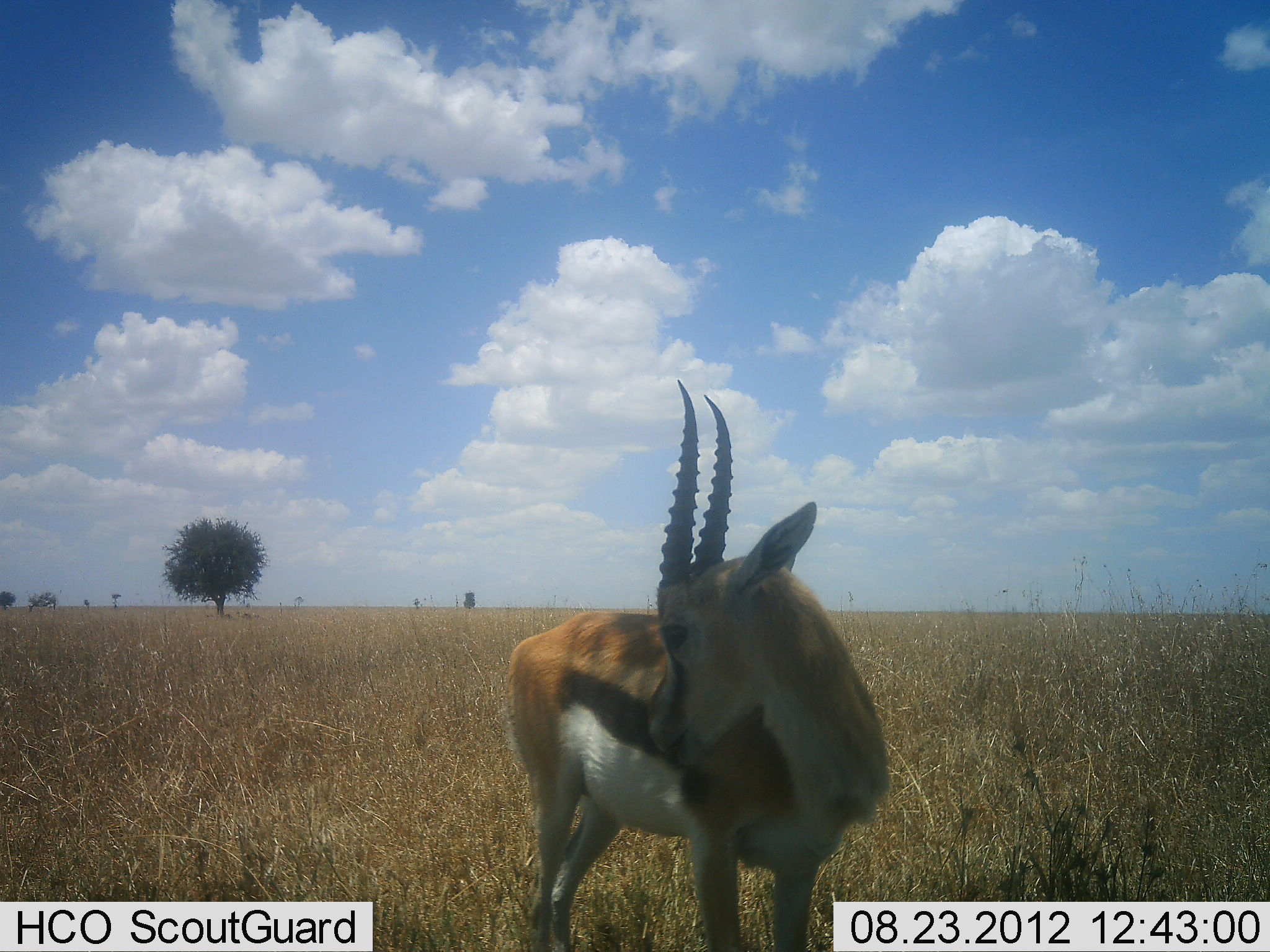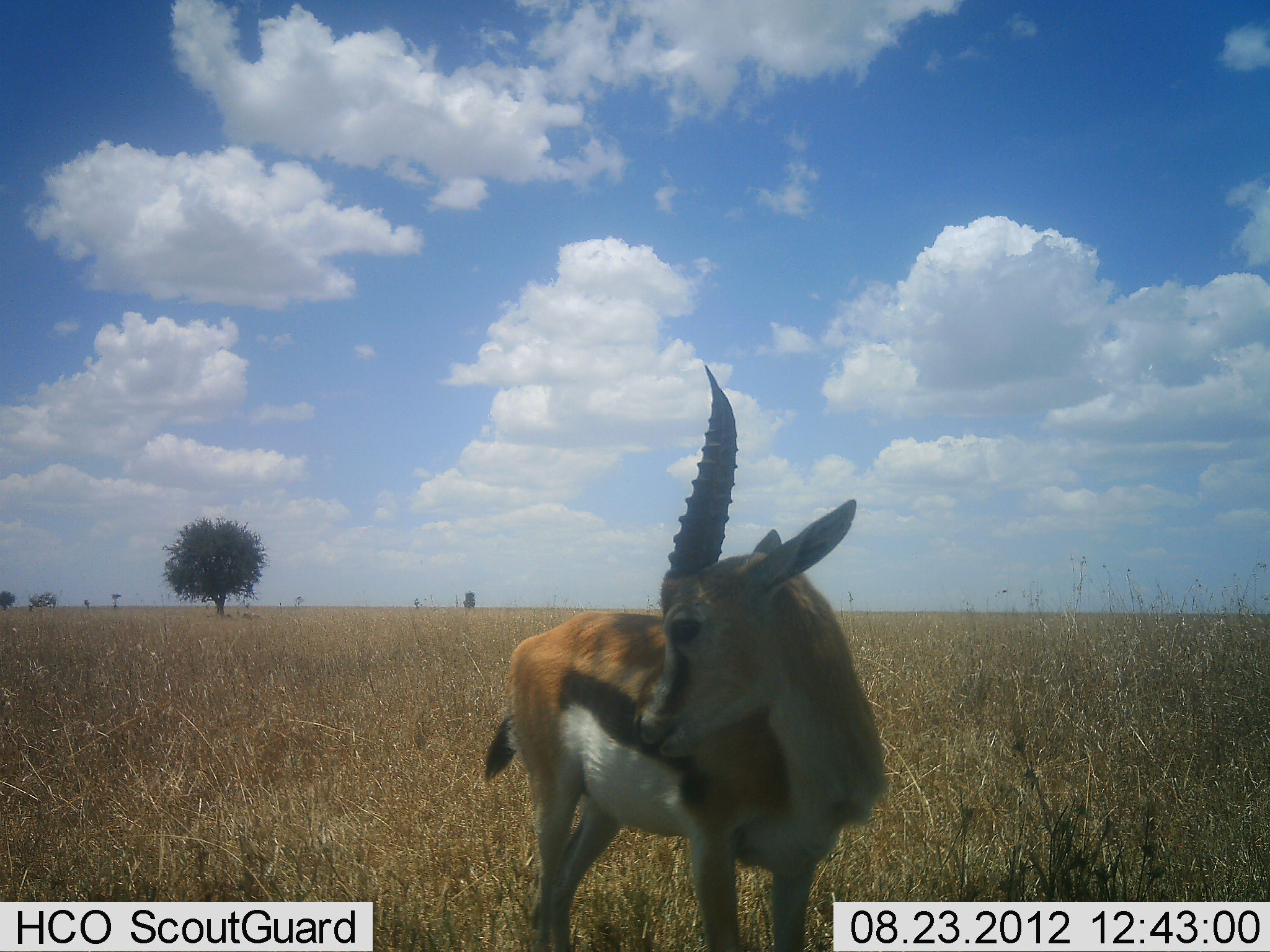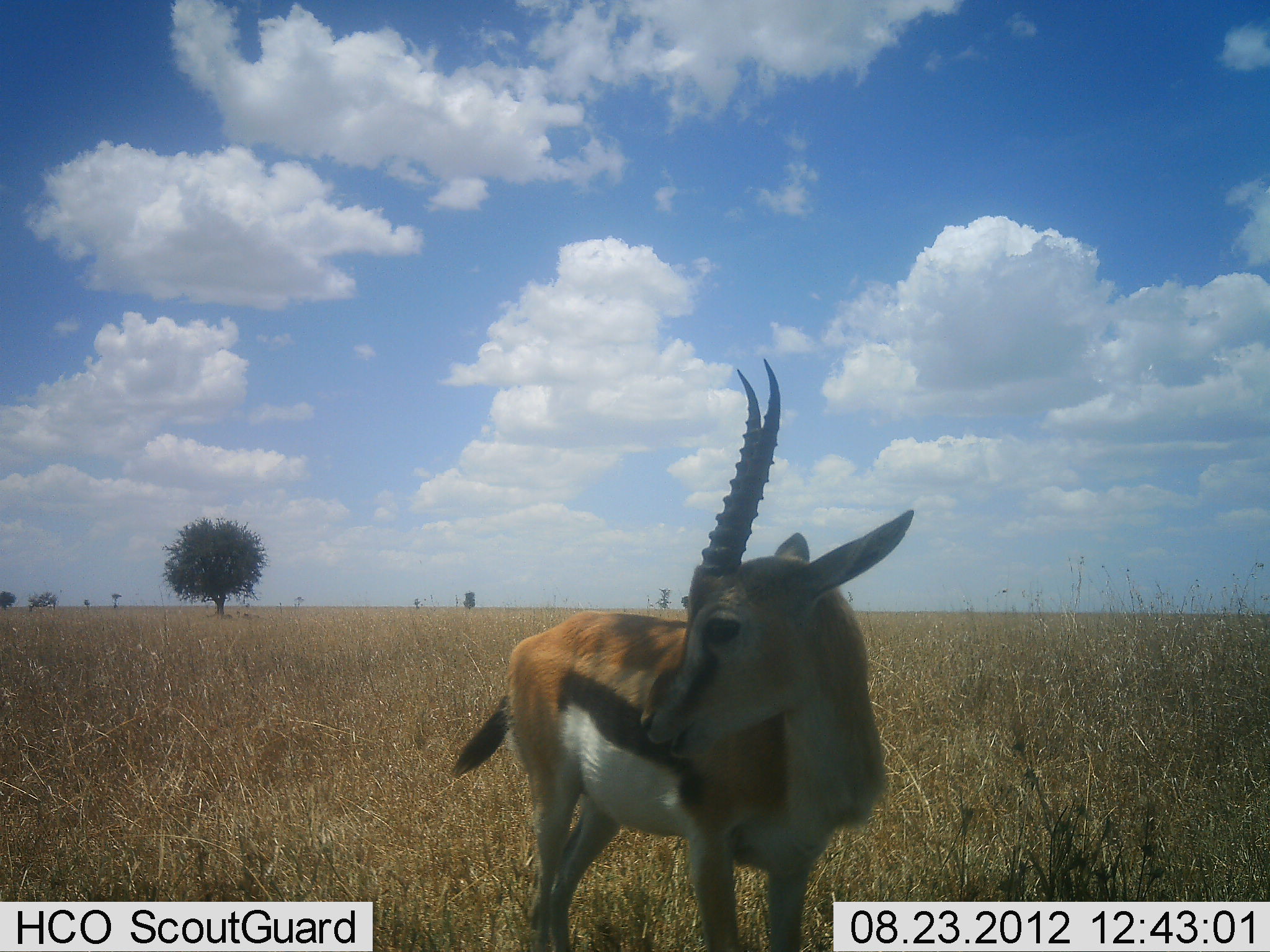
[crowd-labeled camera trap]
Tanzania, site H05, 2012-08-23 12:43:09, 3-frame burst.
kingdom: Animalia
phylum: Chordata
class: Mammalia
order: Artiodactyla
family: Bovidae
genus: Eudorcas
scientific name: Eudorcas thomsonii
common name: thomson's gazelle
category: gazellethomsons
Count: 1.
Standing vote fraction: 100%.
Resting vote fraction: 0%.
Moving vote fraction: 0%.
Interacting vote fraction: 0%.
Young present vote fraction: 0%.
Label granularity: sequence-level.